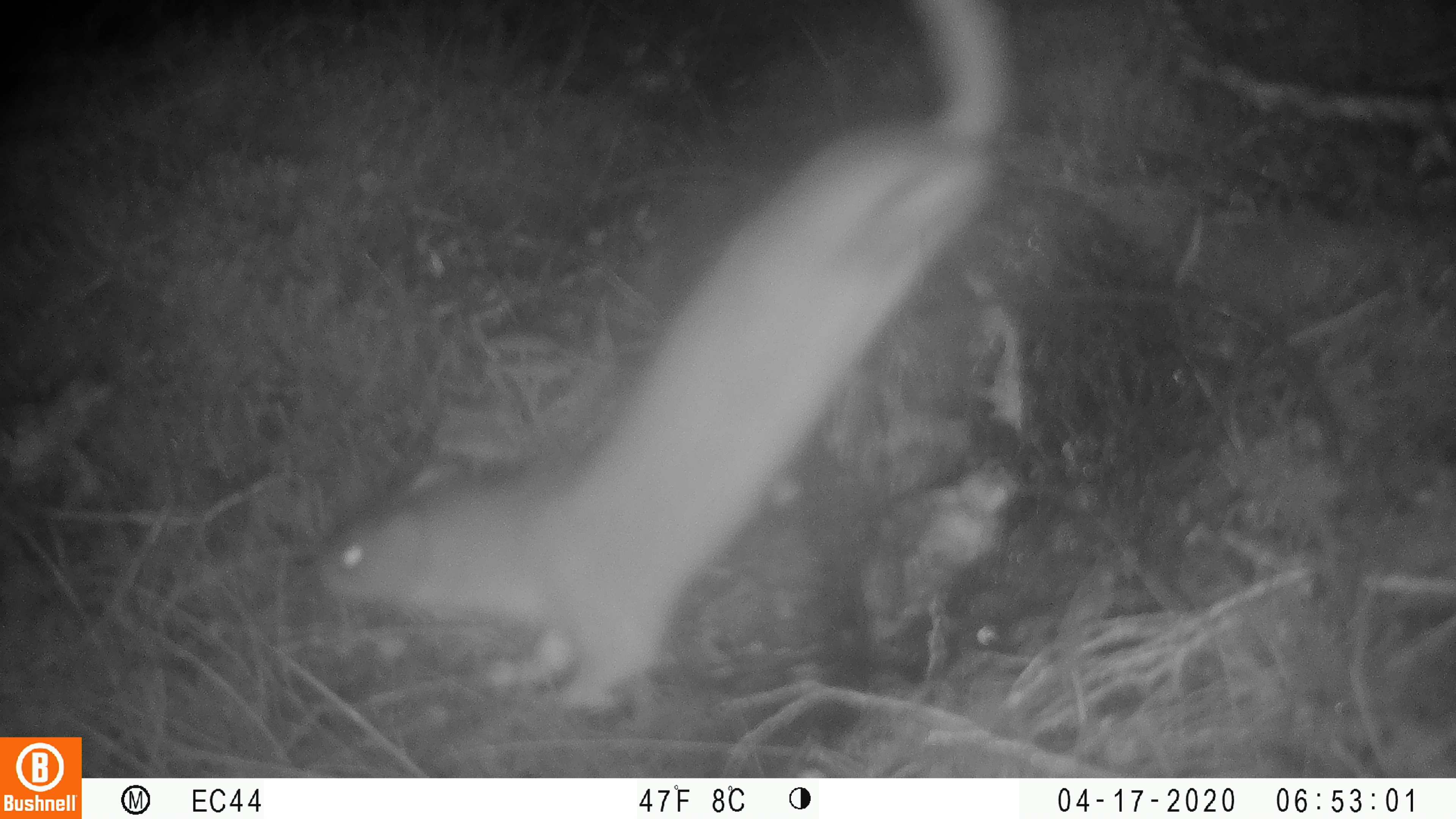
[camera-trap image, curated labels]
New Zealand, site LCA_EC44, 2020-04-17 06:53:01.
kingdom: Animalia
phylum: Chordata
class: Mammalia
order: Carnivora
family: Mustelidae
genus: Mustela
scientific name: Mustela erminea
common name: stoat